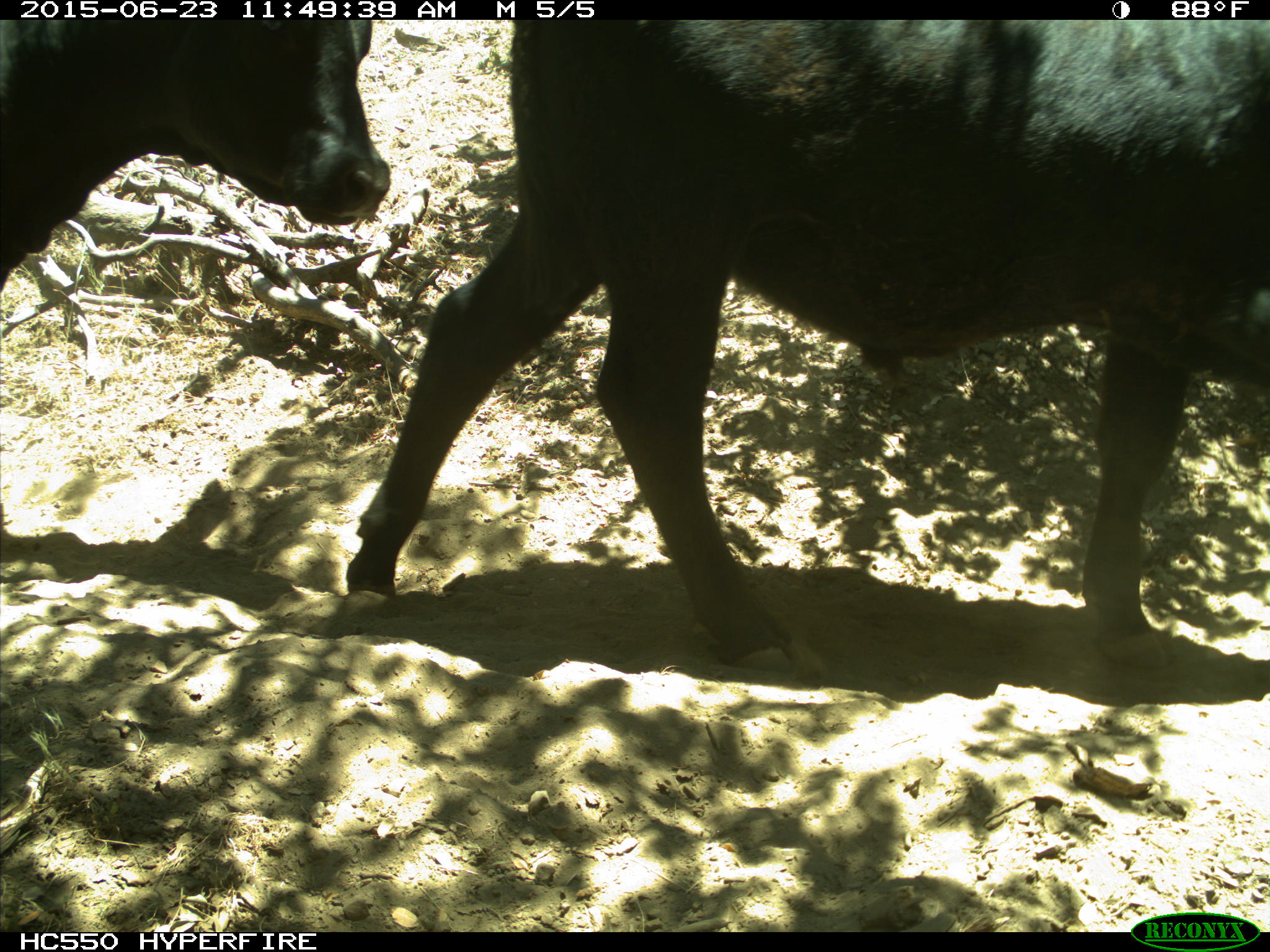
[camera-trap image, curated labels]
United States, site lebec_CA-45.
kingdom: Animalia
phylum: Chordata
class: Mammalia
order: Artiodactyla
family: Bovidae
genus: Bos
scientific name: Bos taurus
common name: domestic cow